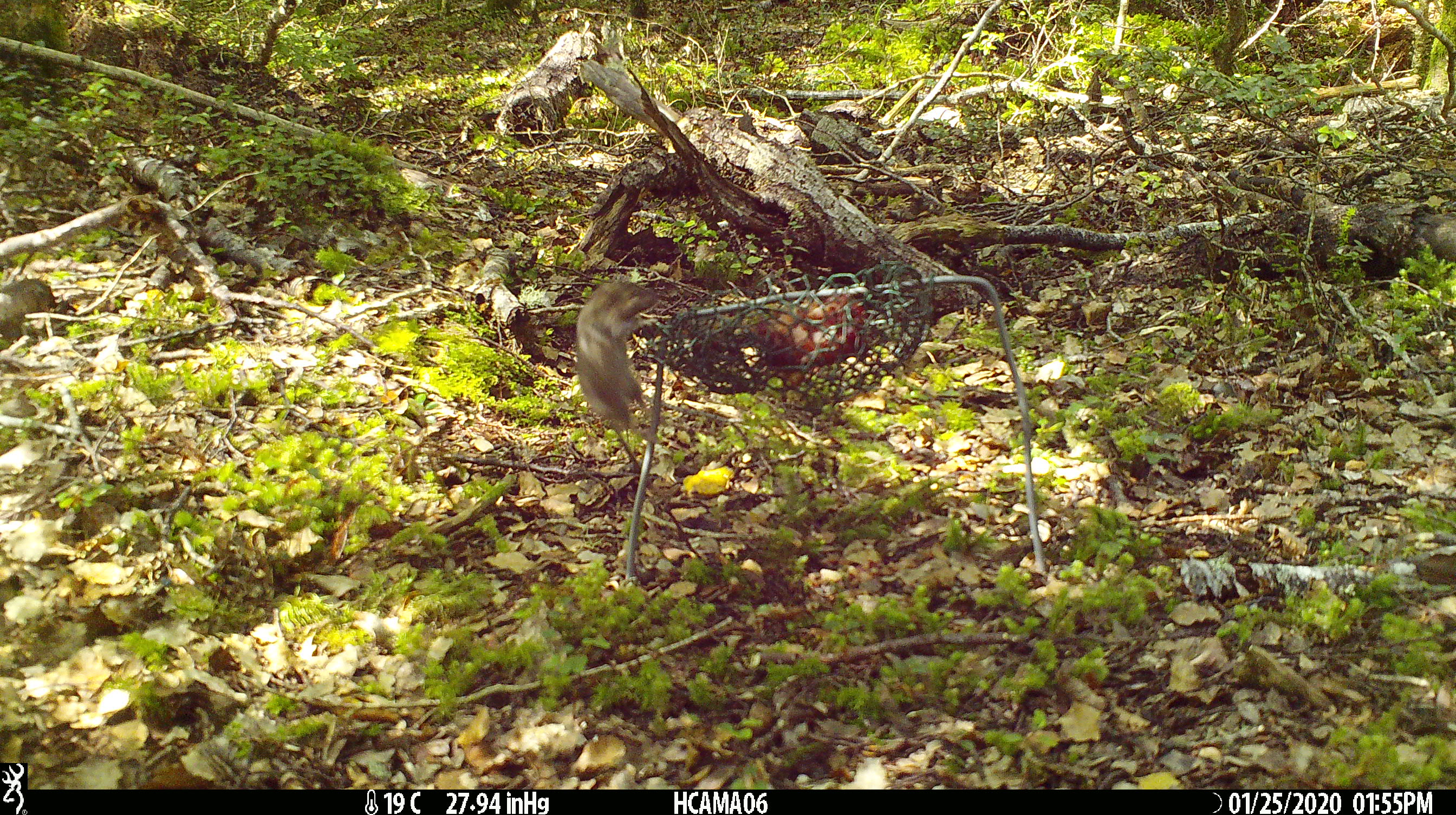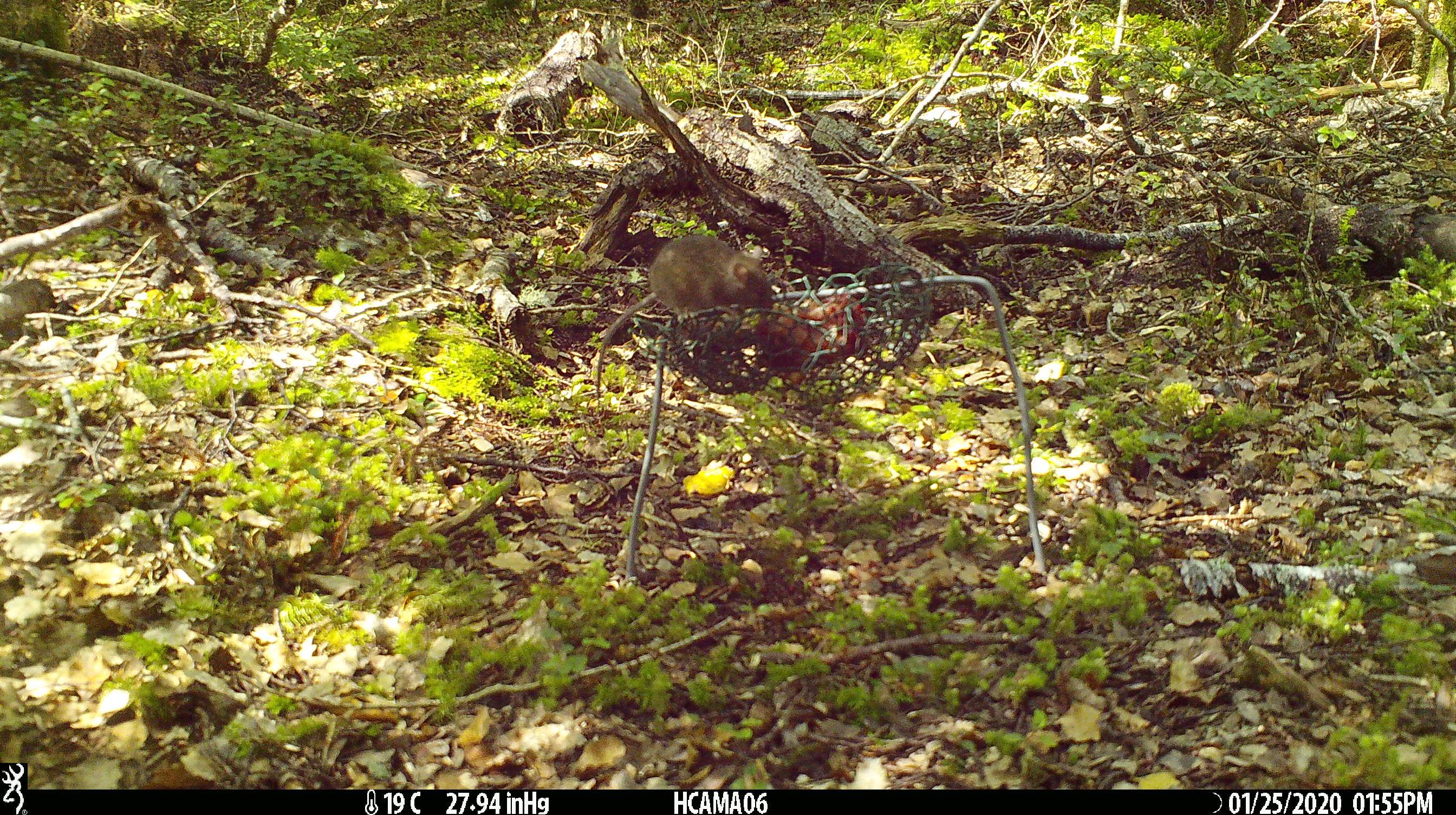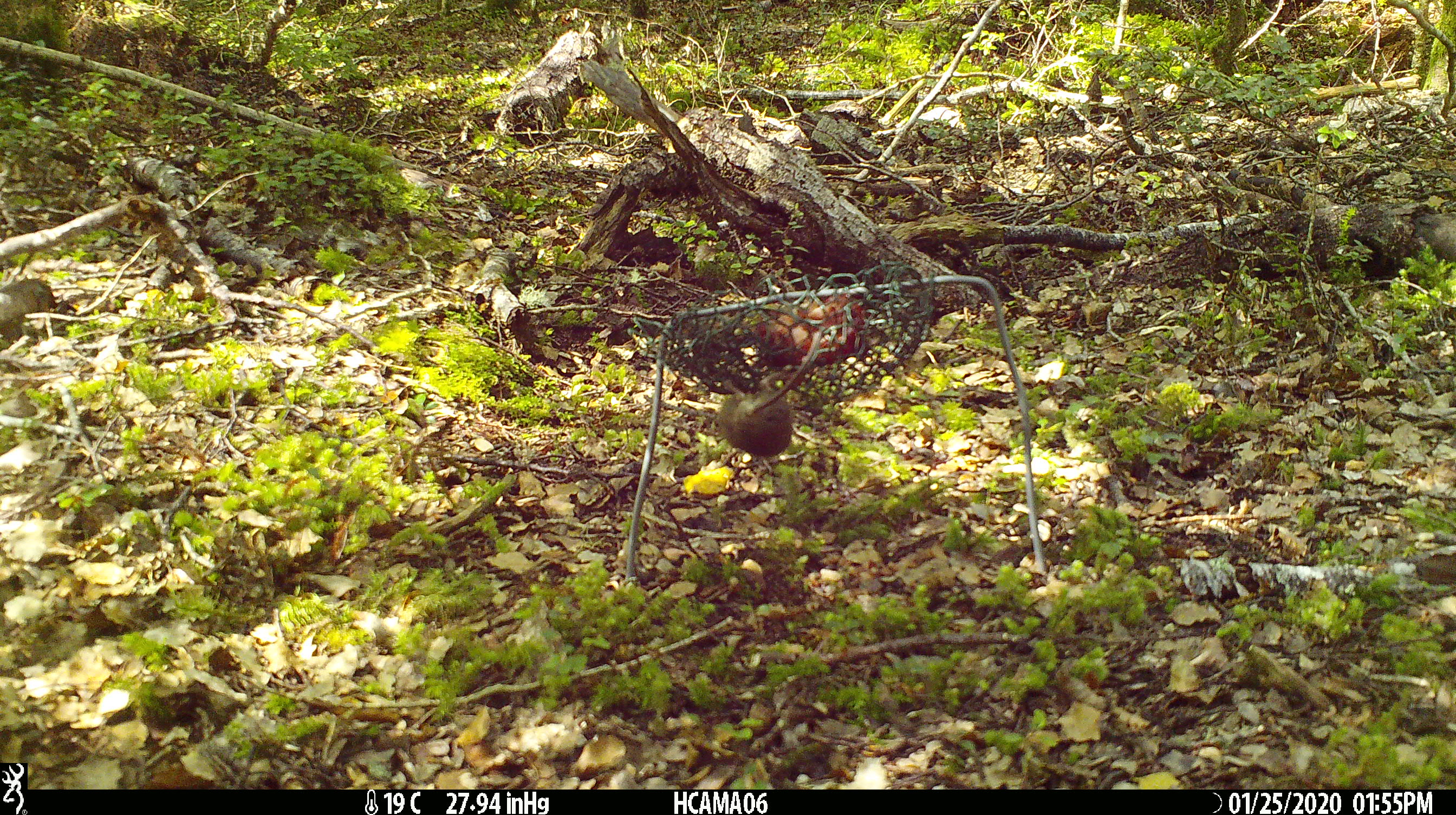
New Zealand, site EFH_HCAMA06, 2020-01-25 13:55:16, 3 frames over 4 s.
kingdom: Animalia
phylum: Chordata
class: Mammalia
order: Rodentia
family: Muridae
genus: Mus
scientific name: Mus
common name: mouse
Mouse (Mus).